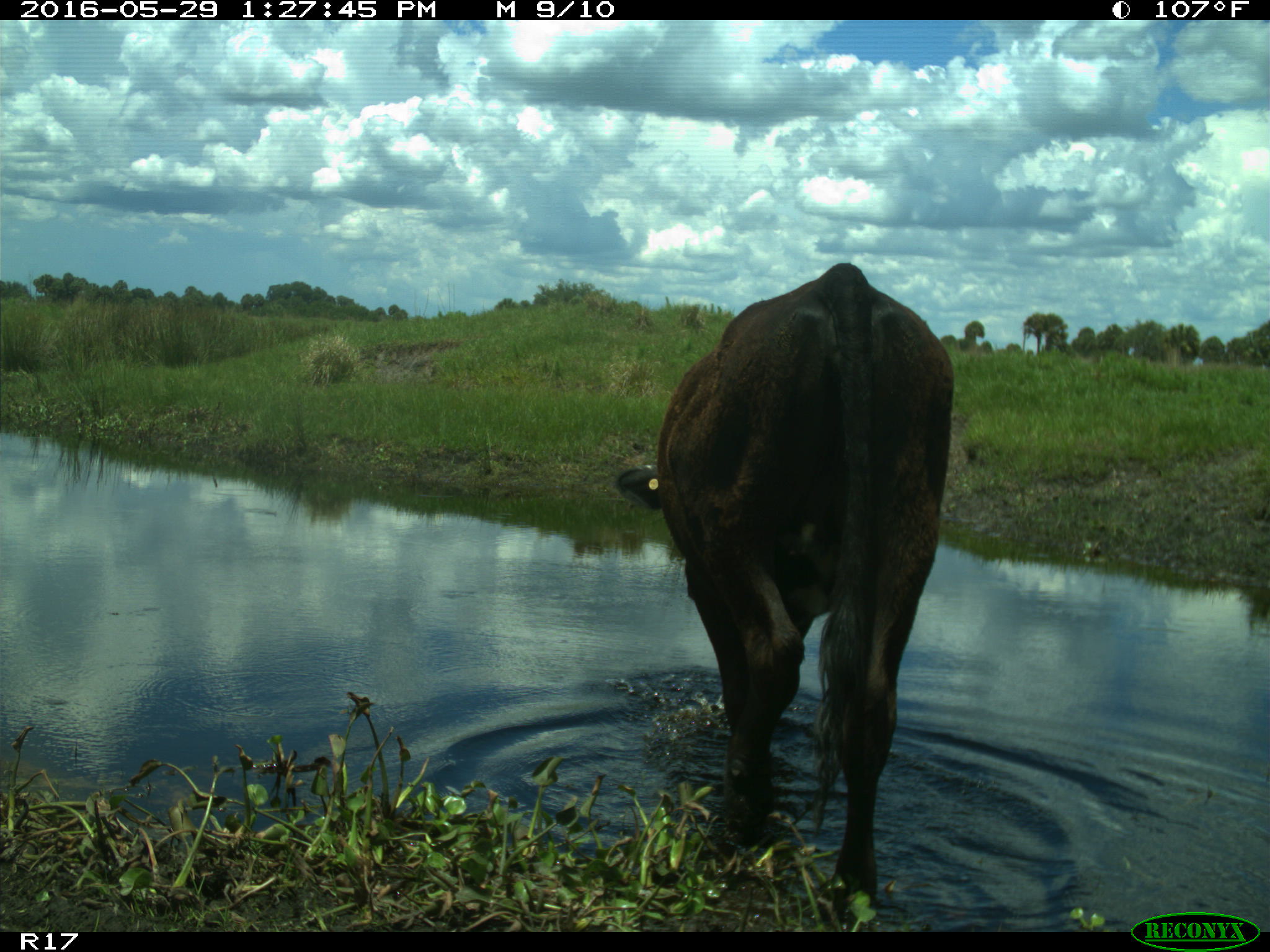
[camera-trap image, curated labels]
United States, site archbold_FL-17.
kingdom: Animalia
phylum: Chordata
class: Mammalia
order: Artiodactyla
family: Bovidae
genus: Bos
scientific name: Bos taurus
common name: domestic cow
Bos taurus (domestic cow).